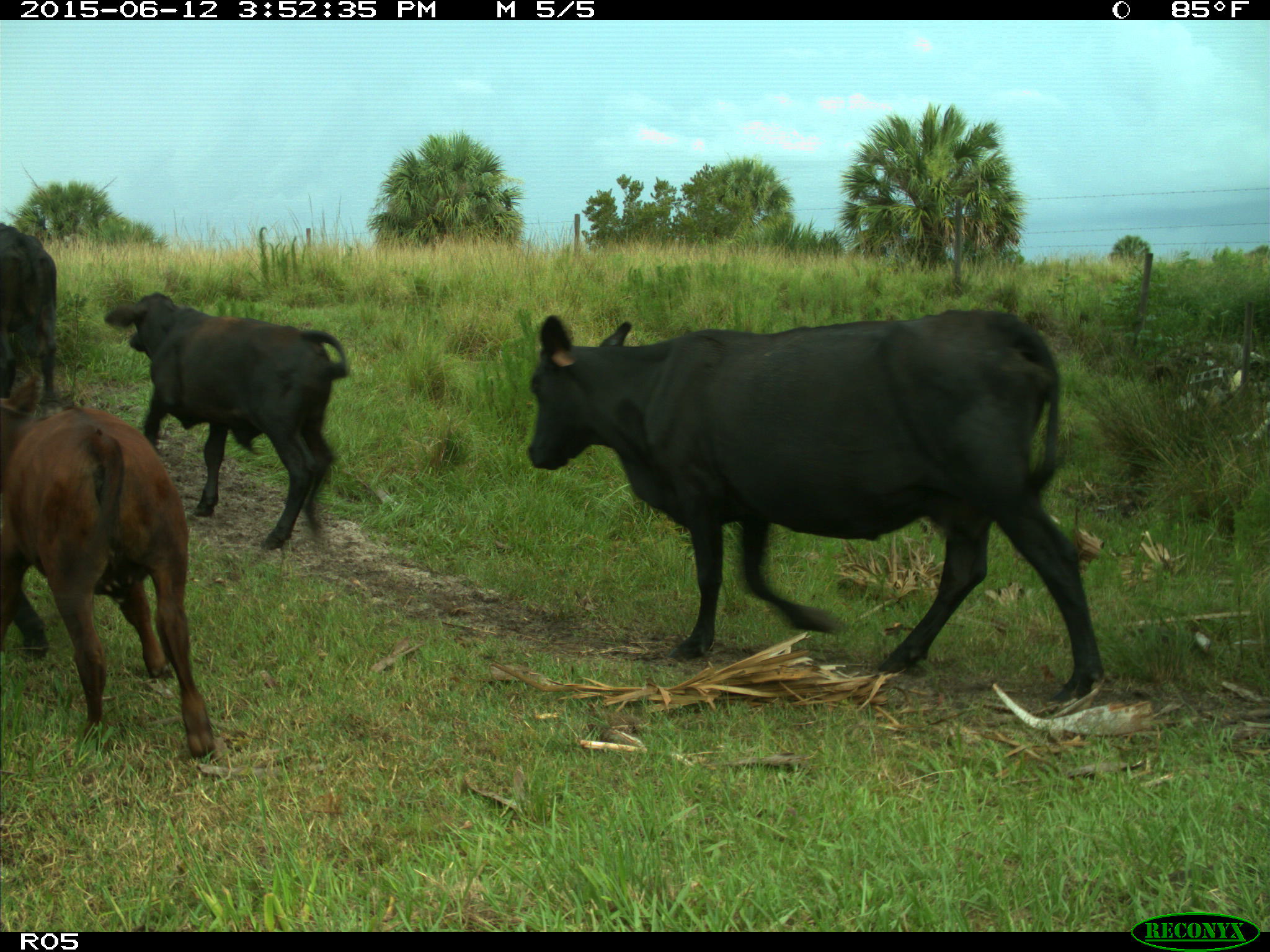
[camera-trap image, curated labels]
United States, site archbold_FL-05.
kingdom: Animalia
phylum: Chordata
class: Mammalia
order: Artiodactyla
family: Bovidae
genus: Bos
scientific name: Bos taurus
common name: domestic cow